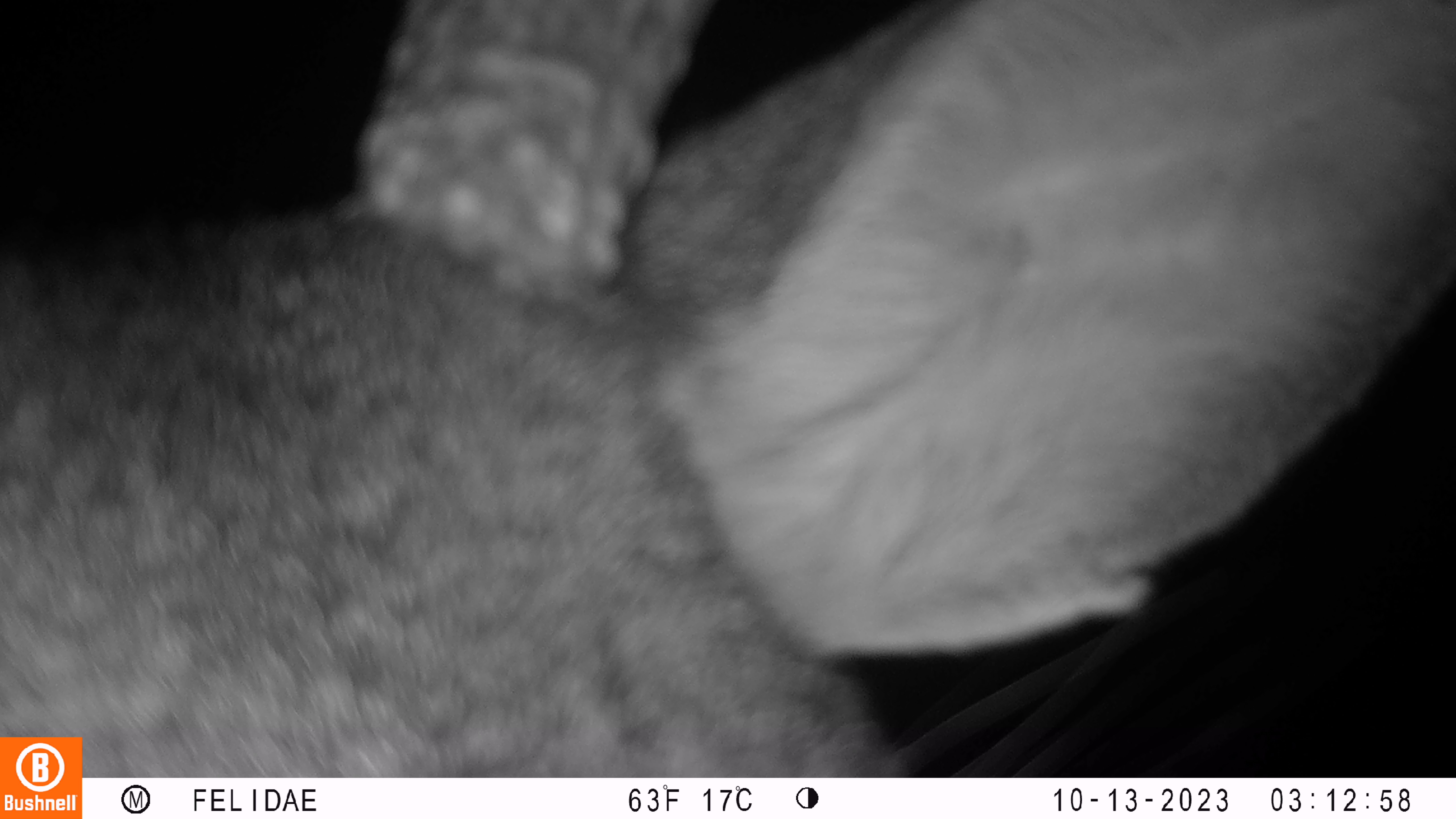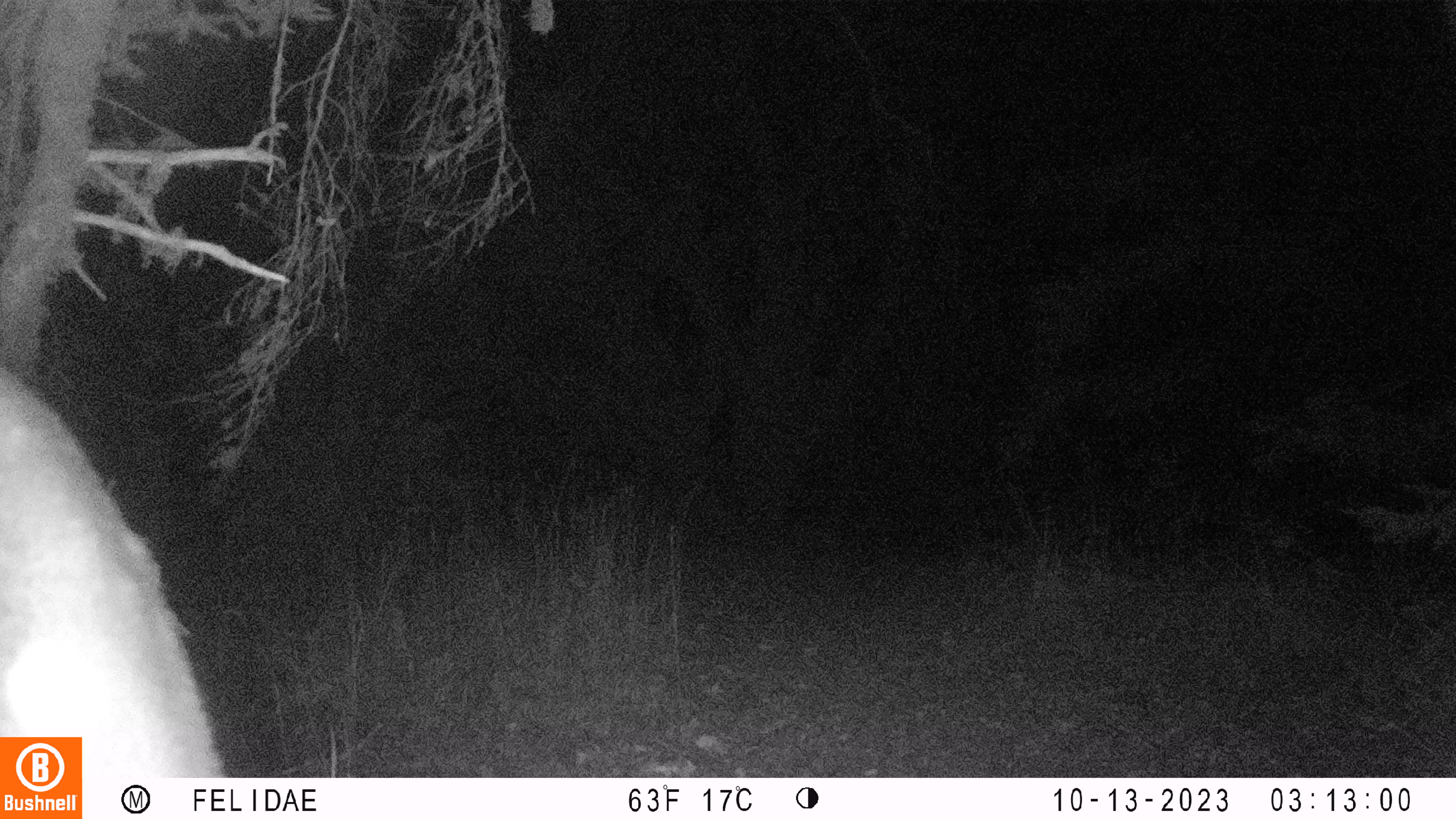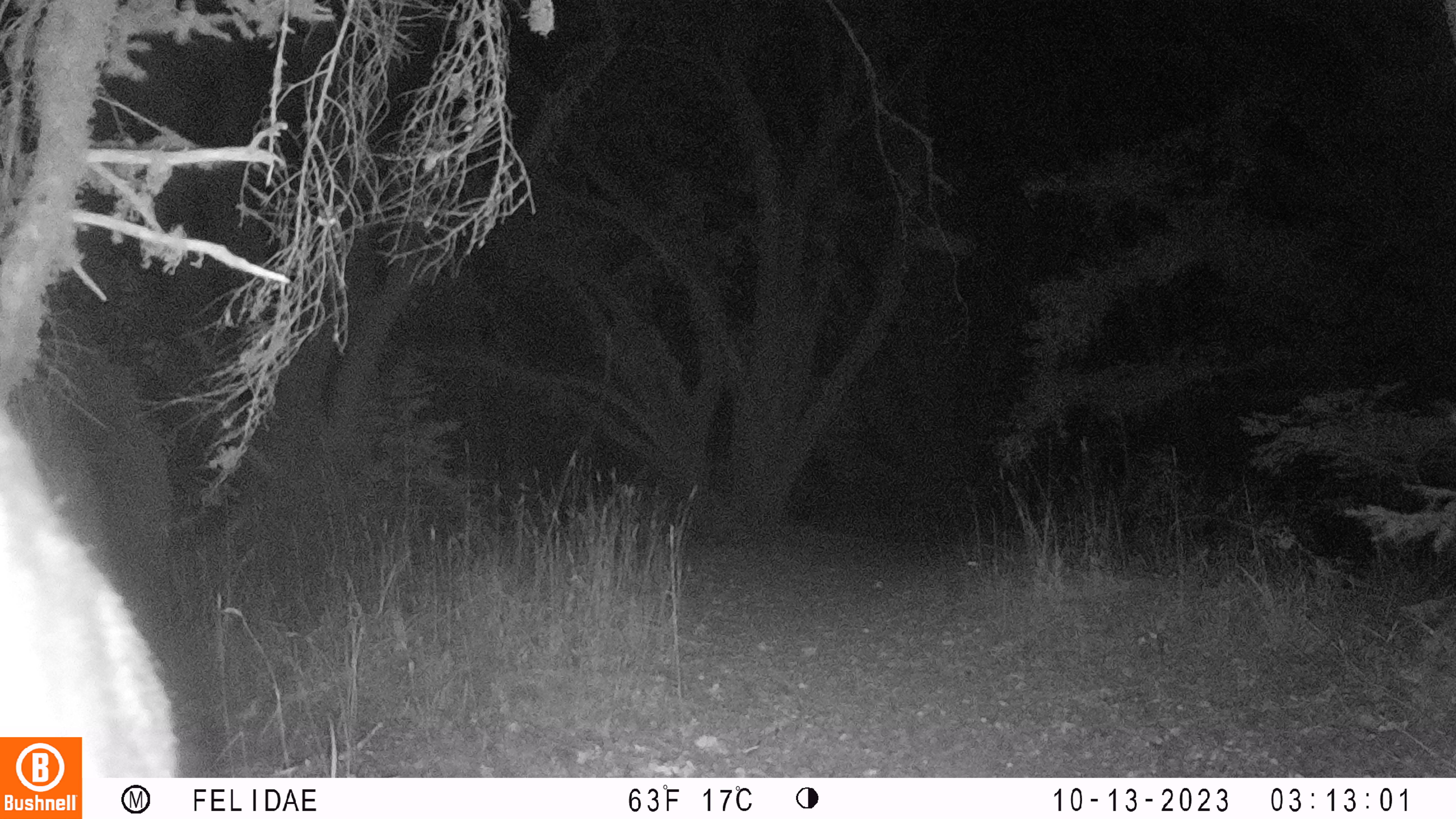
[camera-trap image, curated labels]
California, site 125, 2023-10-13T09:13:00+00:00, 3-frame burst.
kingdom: Animalia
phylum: Chordata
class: Mammalia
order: Artiodactyla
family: Cervidae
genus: Odocoileus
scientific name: Odocoileus hemionus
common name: mule deer